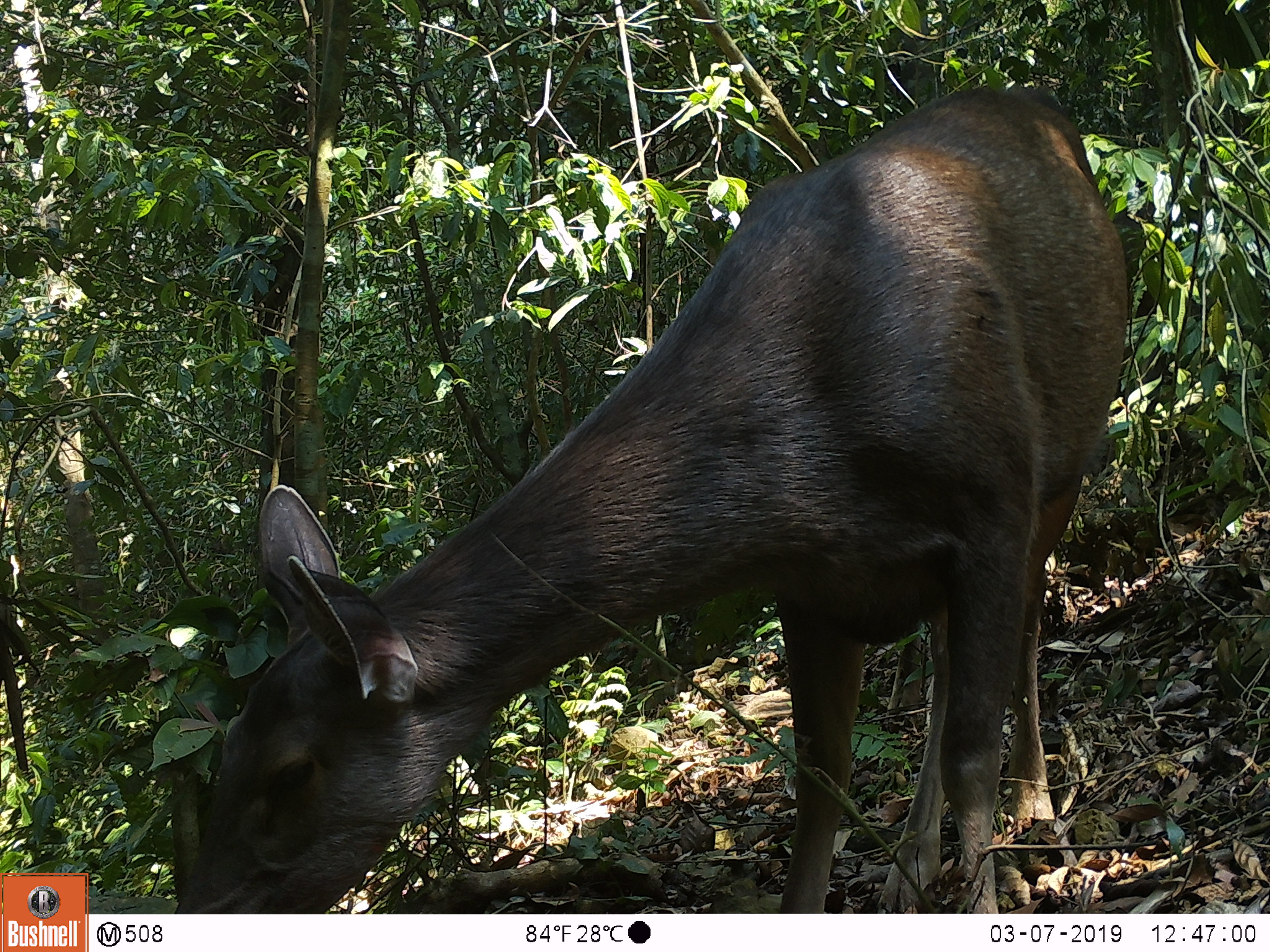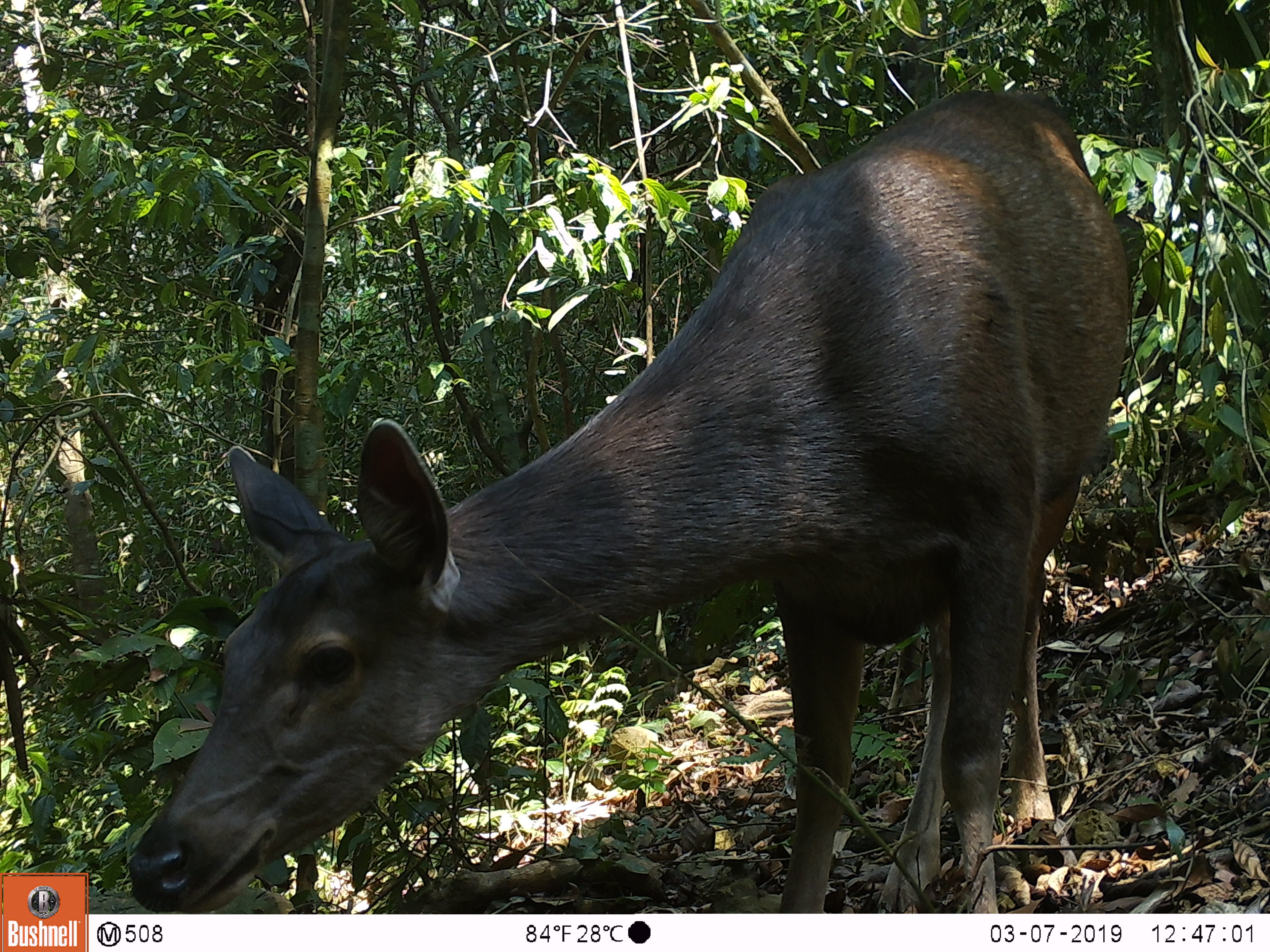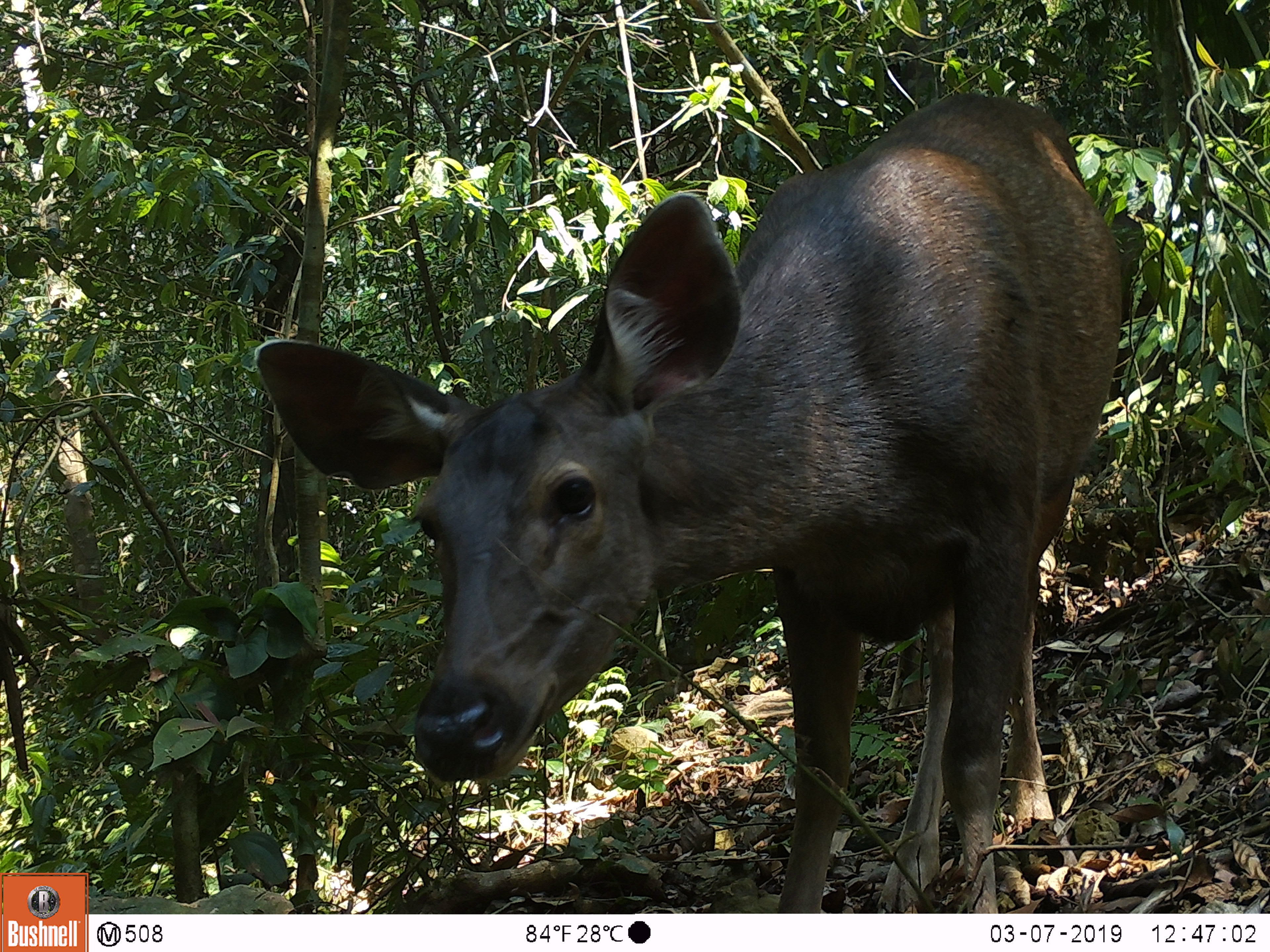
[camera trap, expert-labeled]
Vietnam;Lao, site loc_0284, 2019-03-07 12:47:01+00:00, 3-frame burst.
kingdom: Animalia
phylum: Chordata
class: Mammalia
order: Artiodactyla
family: Cervidae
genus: Rusa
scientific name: Rusa unicolor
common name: sambar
Sambar (Rusa unicolor). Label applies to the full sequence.